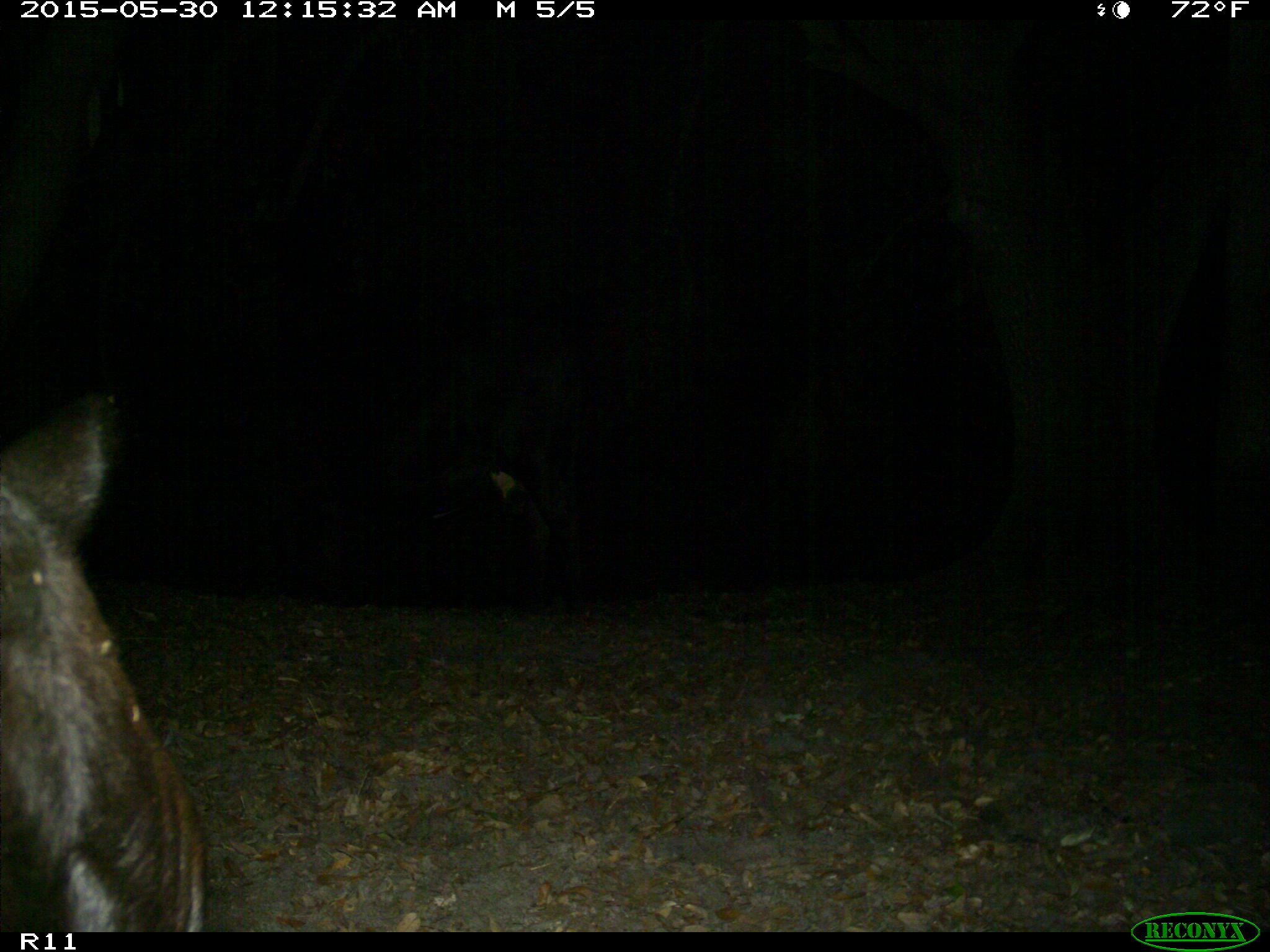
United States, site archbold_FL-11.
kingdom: Animalia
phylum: Chordata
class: Mammalia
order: Artiodactyla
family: Bovidae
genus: Bos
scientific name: Bos taurus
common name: domestic cow